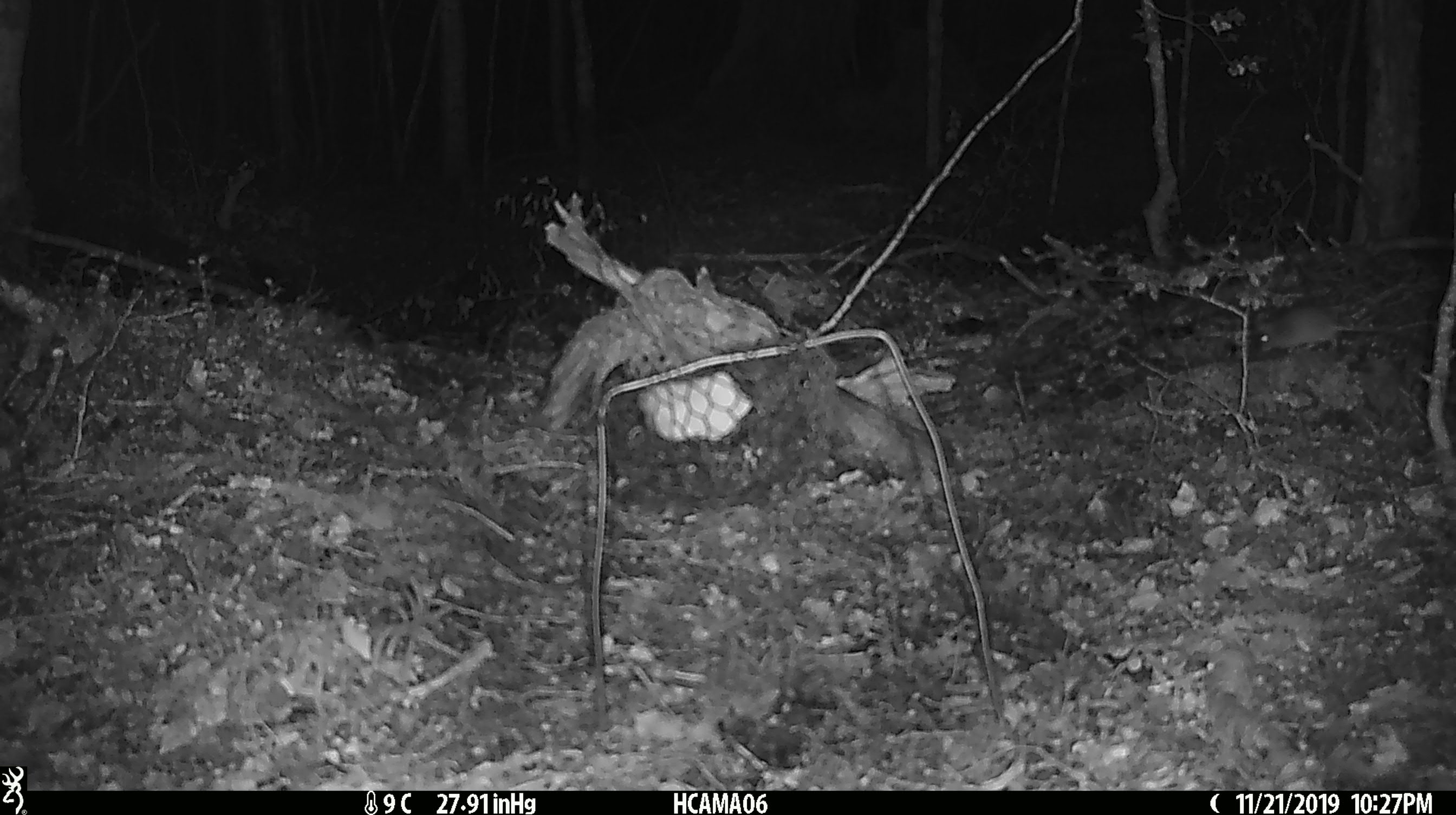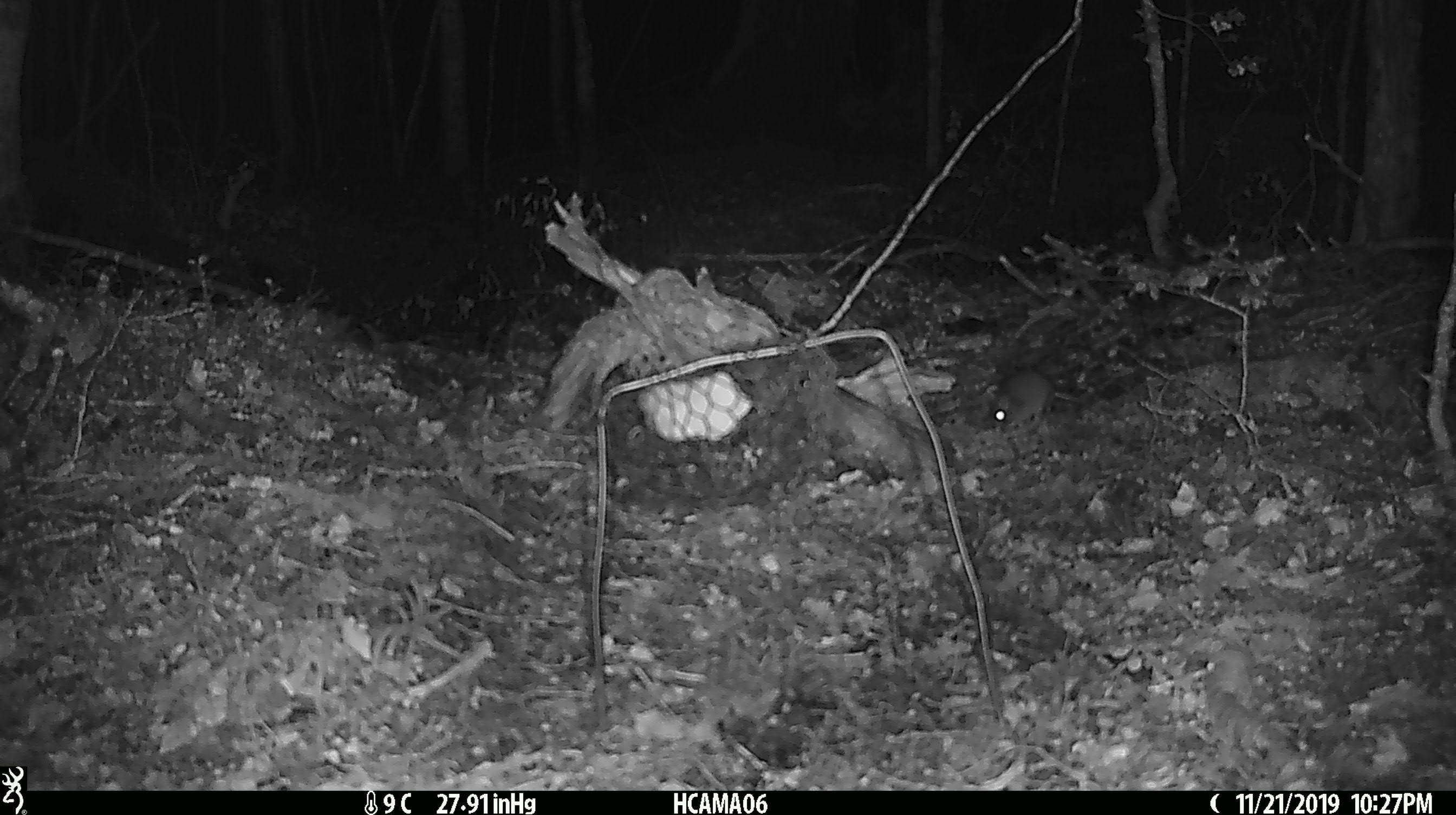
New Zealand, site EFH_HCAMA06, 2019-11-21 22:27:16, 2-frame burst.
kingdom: Animalia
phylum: Chordata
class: Mammalia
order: Rodentia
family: Muridae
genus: Mus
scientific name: Mus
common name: mouse